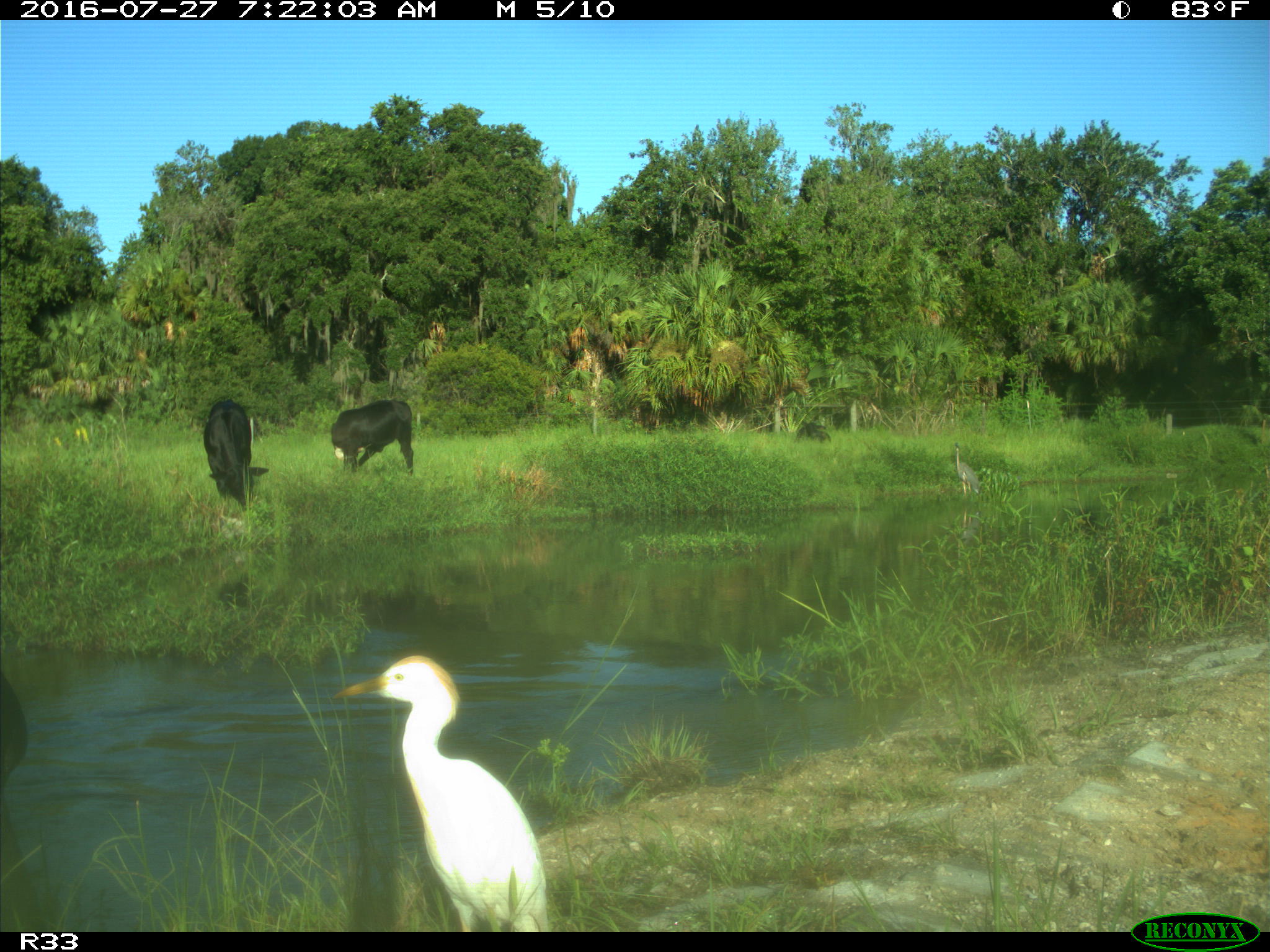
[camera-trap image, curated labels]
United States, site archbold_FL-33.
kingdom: Animalia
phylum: Chordata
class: Mammalia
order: Artiodactyla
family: Bovidae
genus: Bos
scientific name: Bos taurus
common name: domestic cow